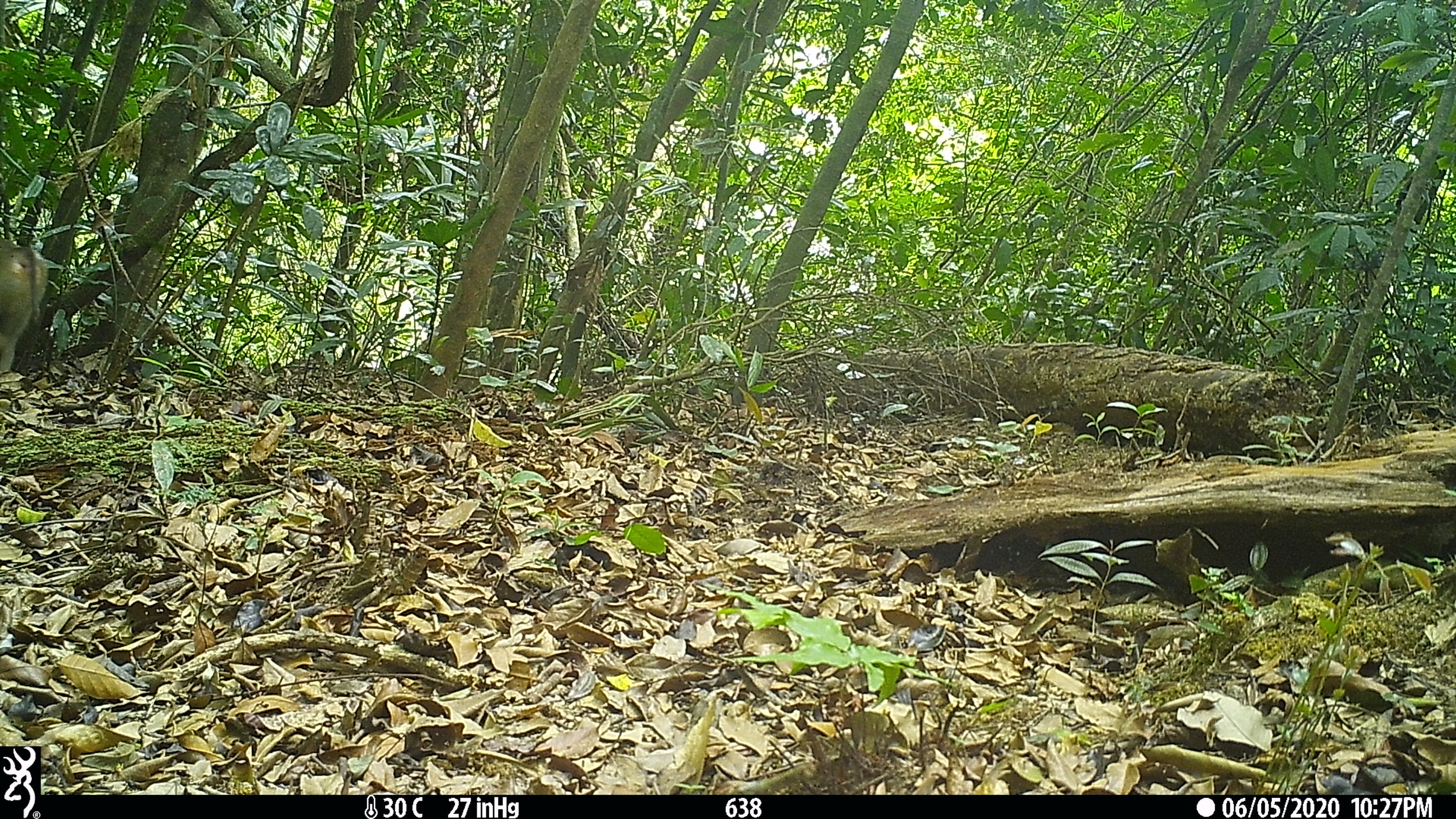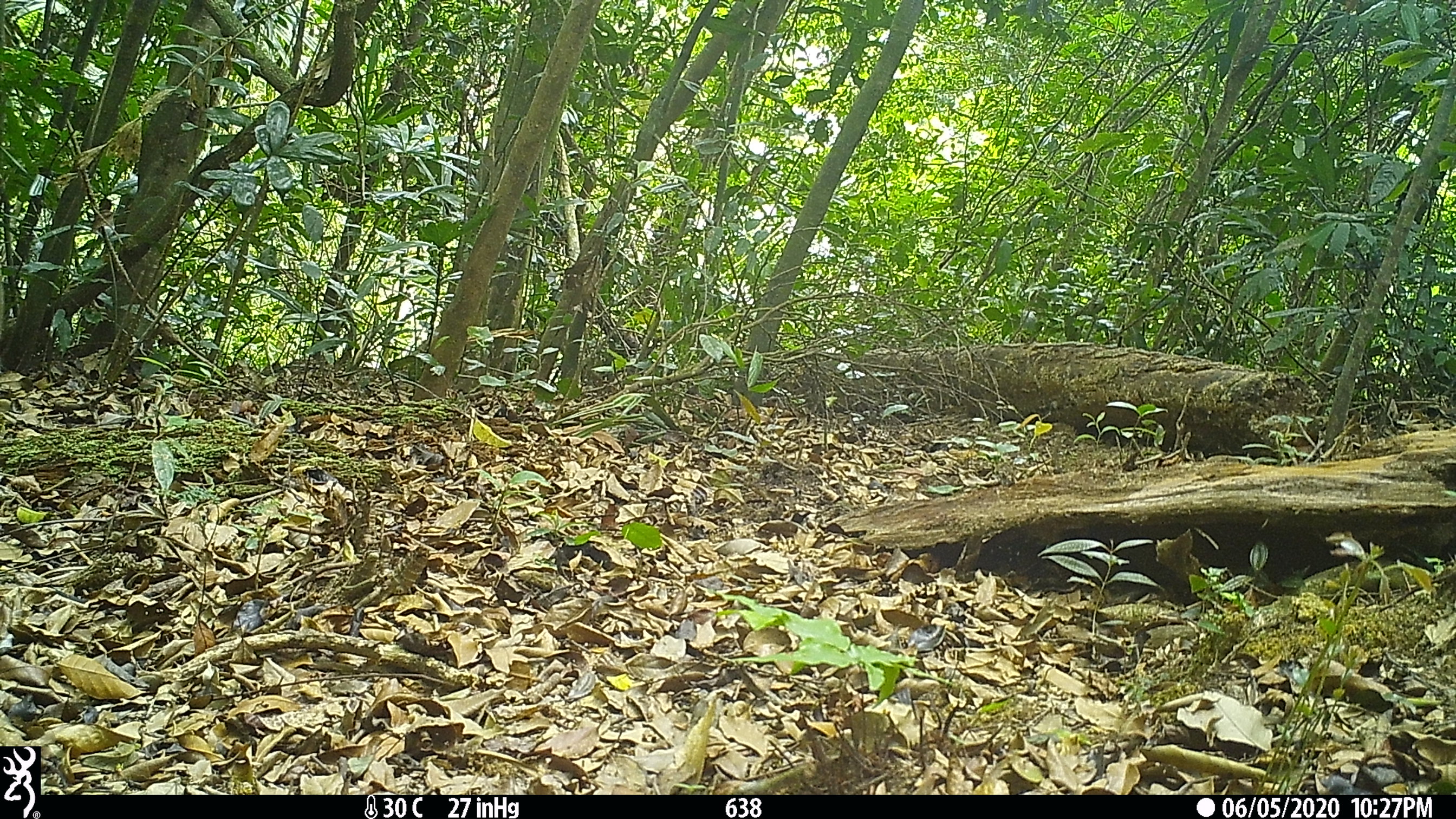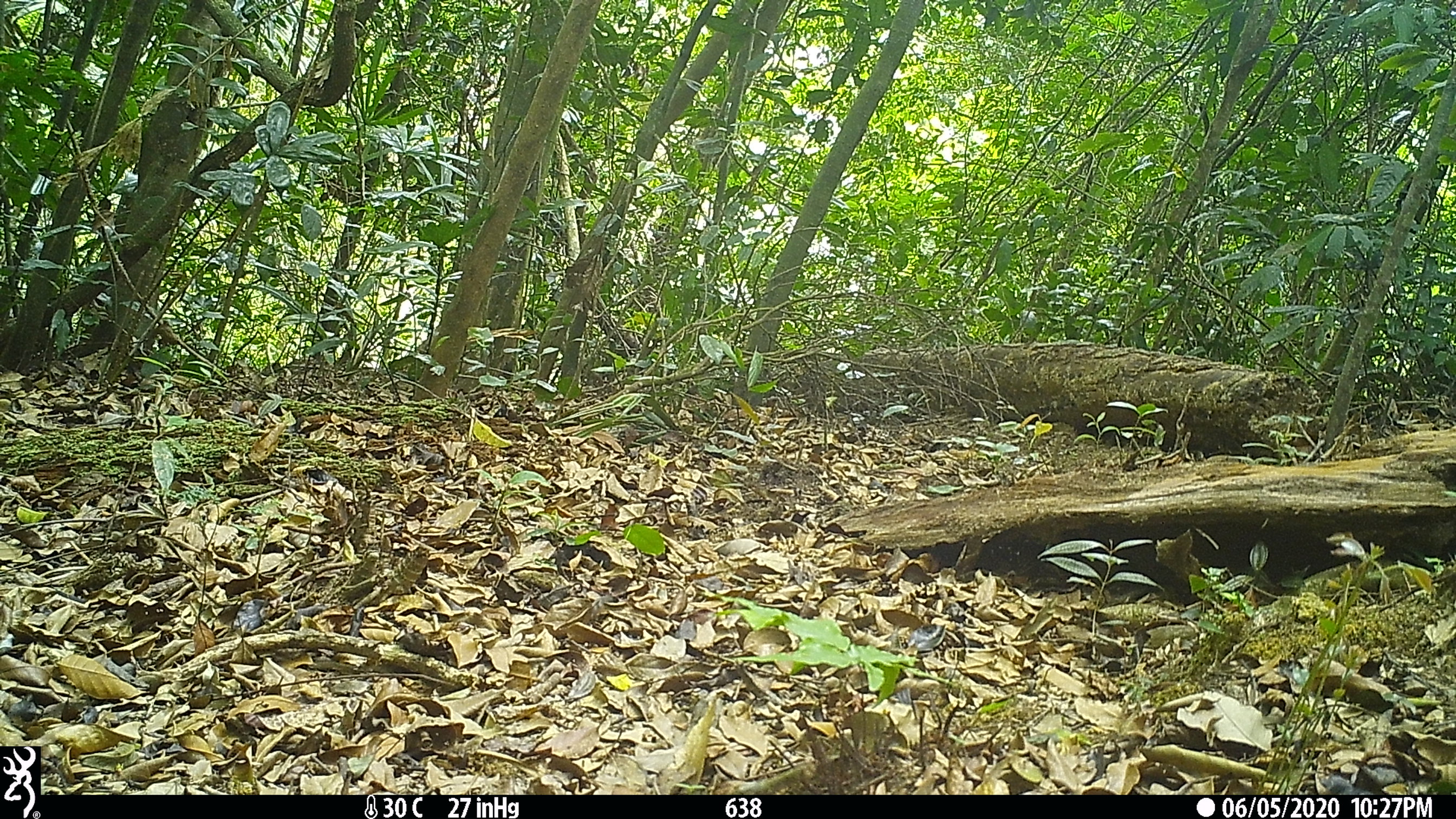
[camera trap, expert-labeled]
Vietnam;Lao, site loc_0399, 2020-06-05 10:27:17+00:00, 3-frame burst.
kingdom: Animalia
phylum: Chordata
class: Mammalia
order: Primates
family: Cercopithecidae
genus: Macaca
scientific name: Macaca nemestrina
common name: pig-tailed macaque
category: pig tailed macaque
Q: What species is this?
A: Pig tailed macaque (pig-tailed macaque) (Macaca nemestrina).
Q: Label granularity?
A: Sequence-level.